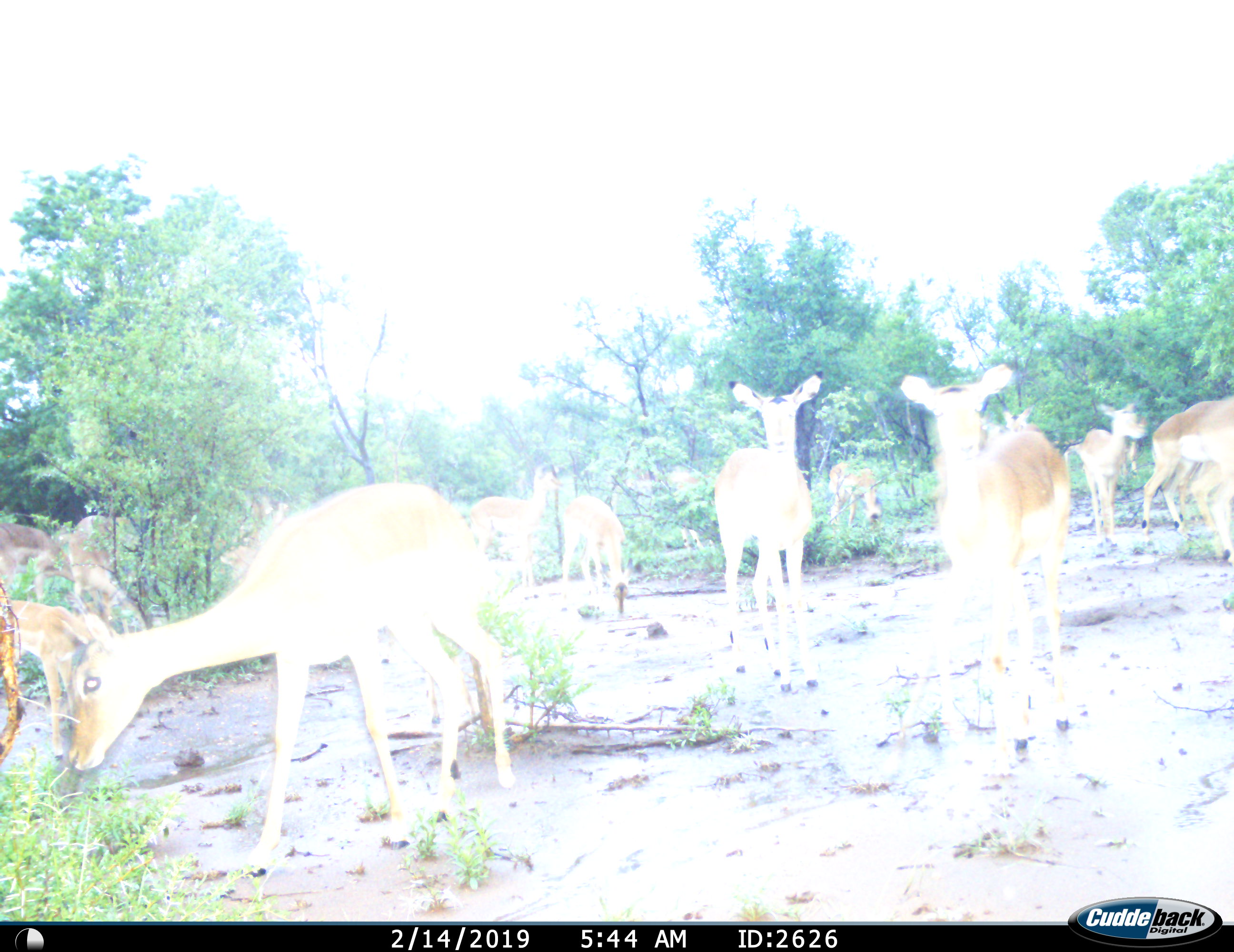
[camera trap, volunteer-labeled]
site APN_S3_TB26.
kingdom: Animalia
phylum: Chordata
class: Mammalia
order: Artiodactyla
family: Bovidae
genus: Aepyceros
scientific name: Aepyceros melampus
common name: impala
Impala (Aepyceros melampus), count 11-50. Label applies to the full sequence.